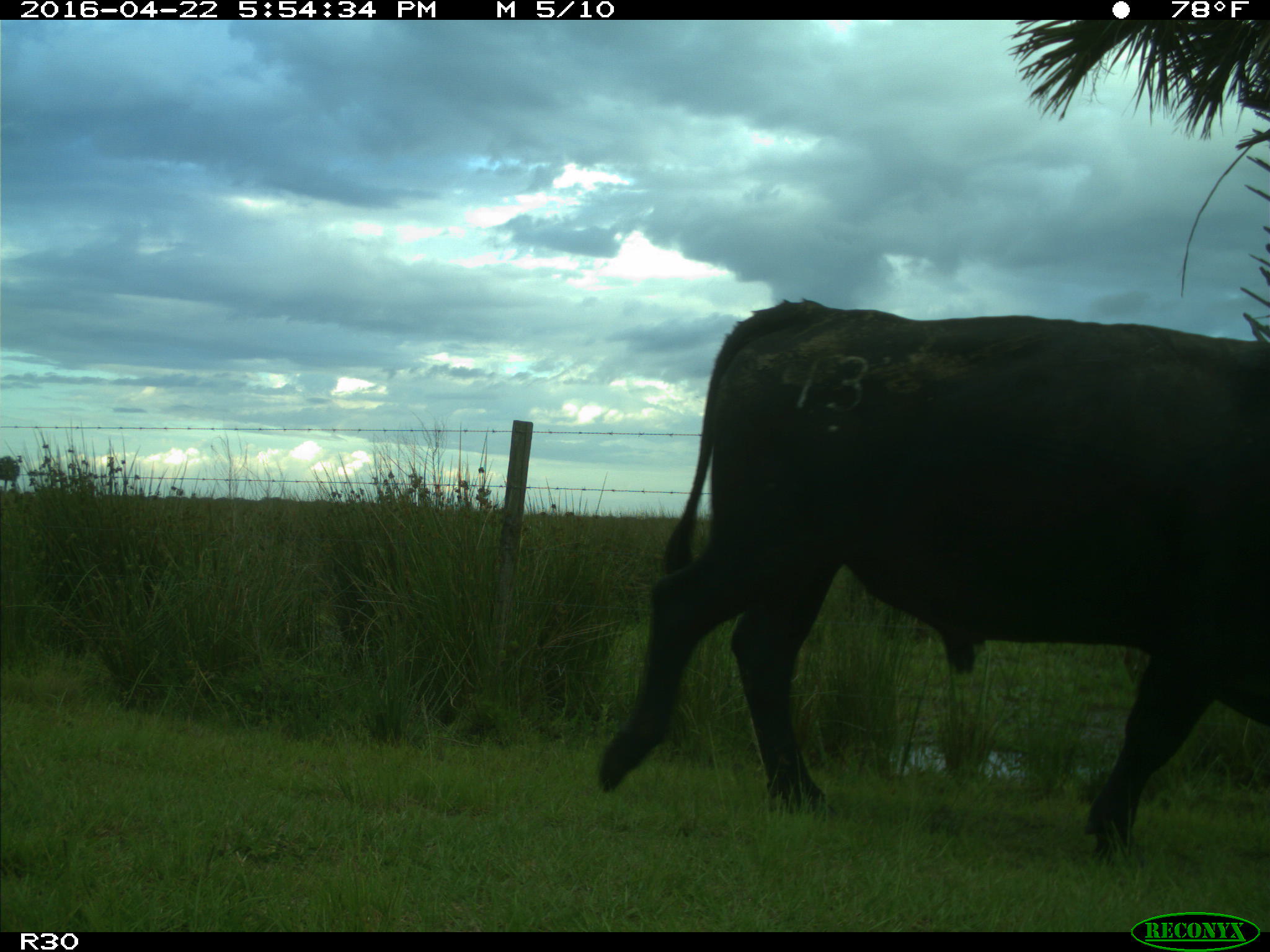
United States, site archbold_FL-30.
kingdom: Animalia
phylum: Chordata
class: Mammalia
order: Artiodactyla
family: Bovidae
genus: Bos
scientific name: Bos taurus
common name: domestic cow